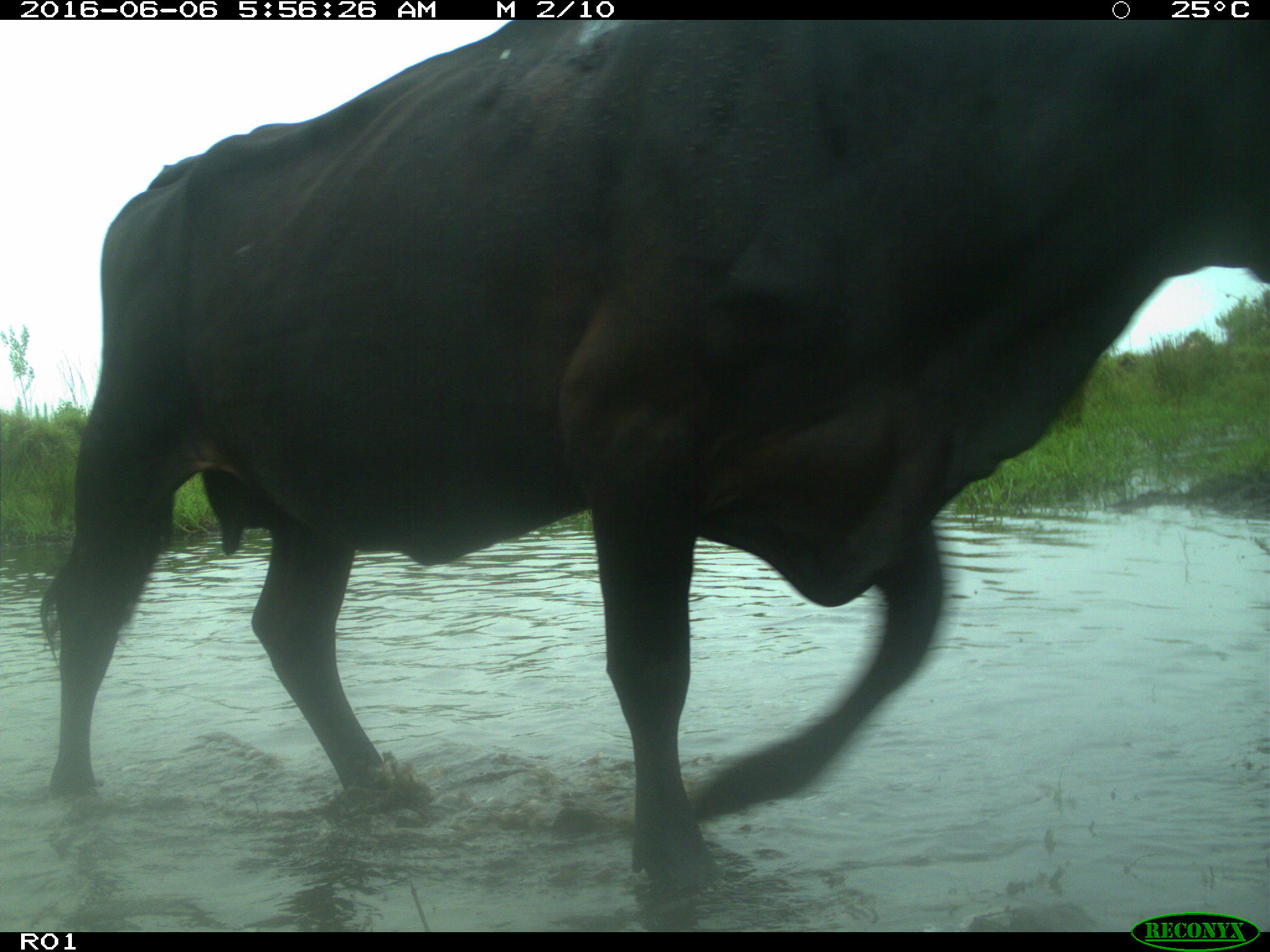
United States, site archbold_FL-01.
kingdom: Animalia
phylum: Chordata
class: Mammalia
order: Artiodactyla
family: Bovidae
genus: Bos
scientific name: Bos taurus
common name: domestic cow